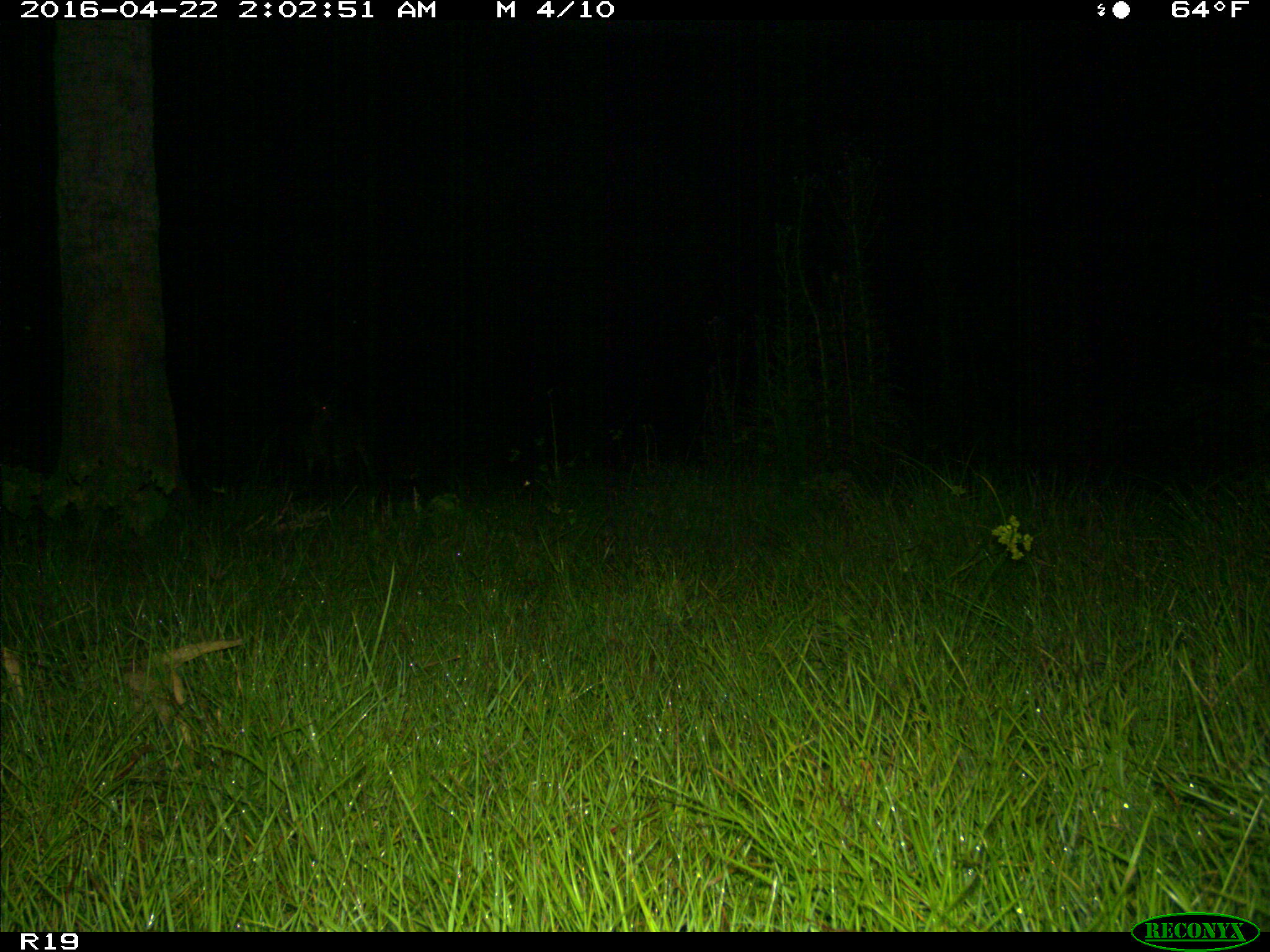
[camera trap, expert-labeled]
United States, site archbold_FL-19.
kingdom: Animalia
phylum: Chordata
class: Mammalia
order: Artiodactyla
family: Cervidae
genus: Odocoileus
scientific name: Odocoileus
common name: deer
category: unidentified deer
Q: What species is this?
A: Unidentified deer (deer) (Odocoileus).